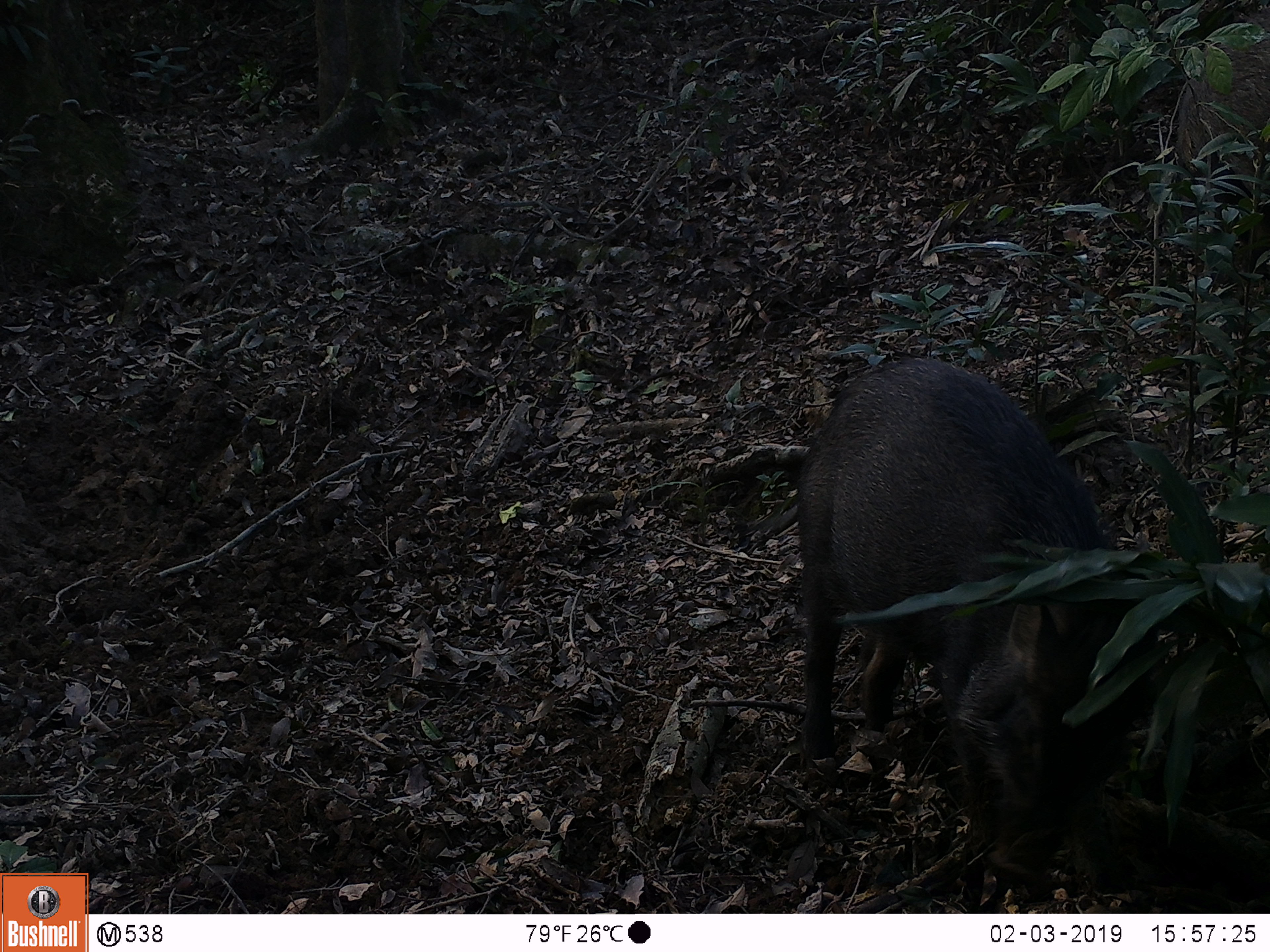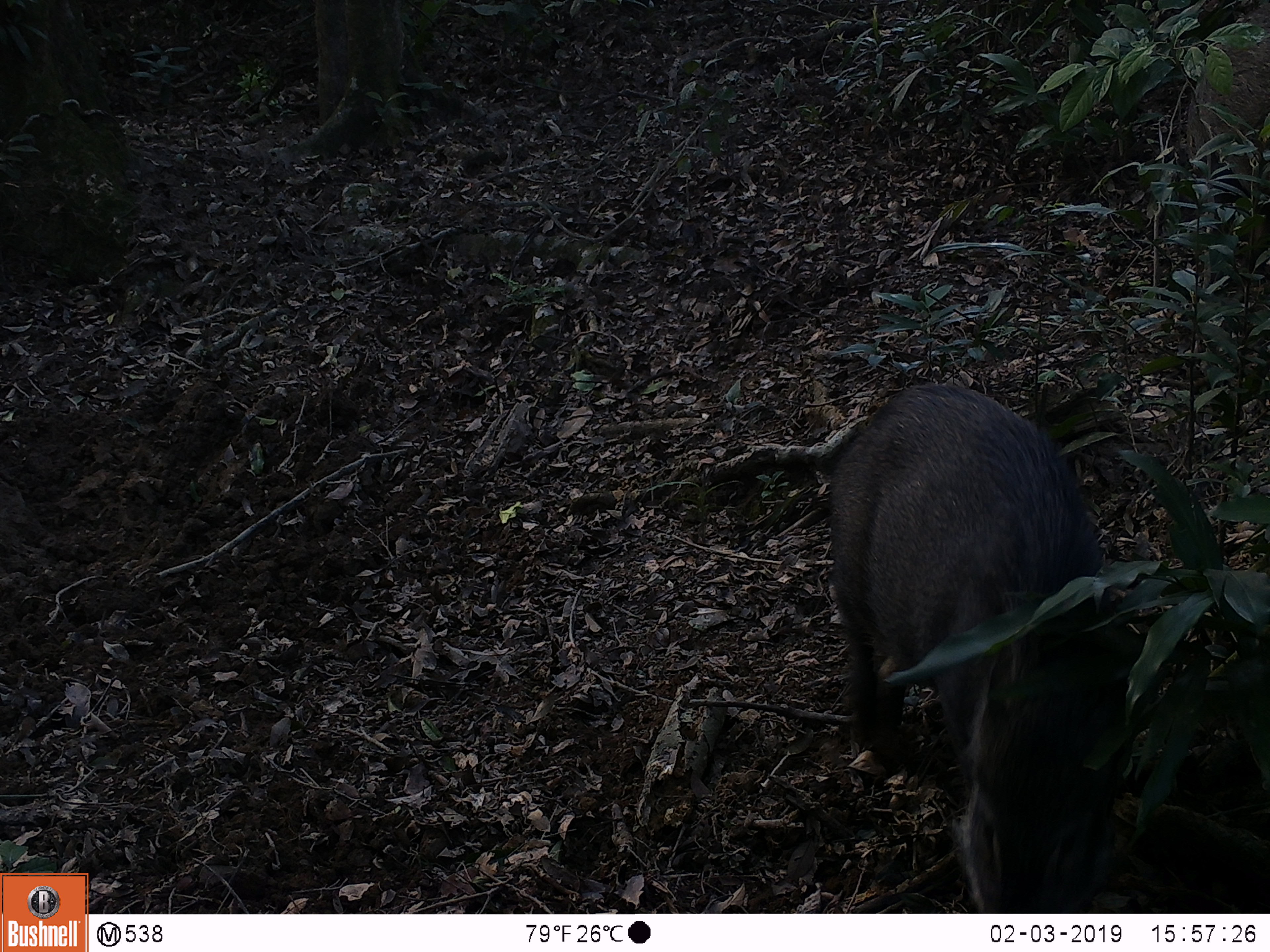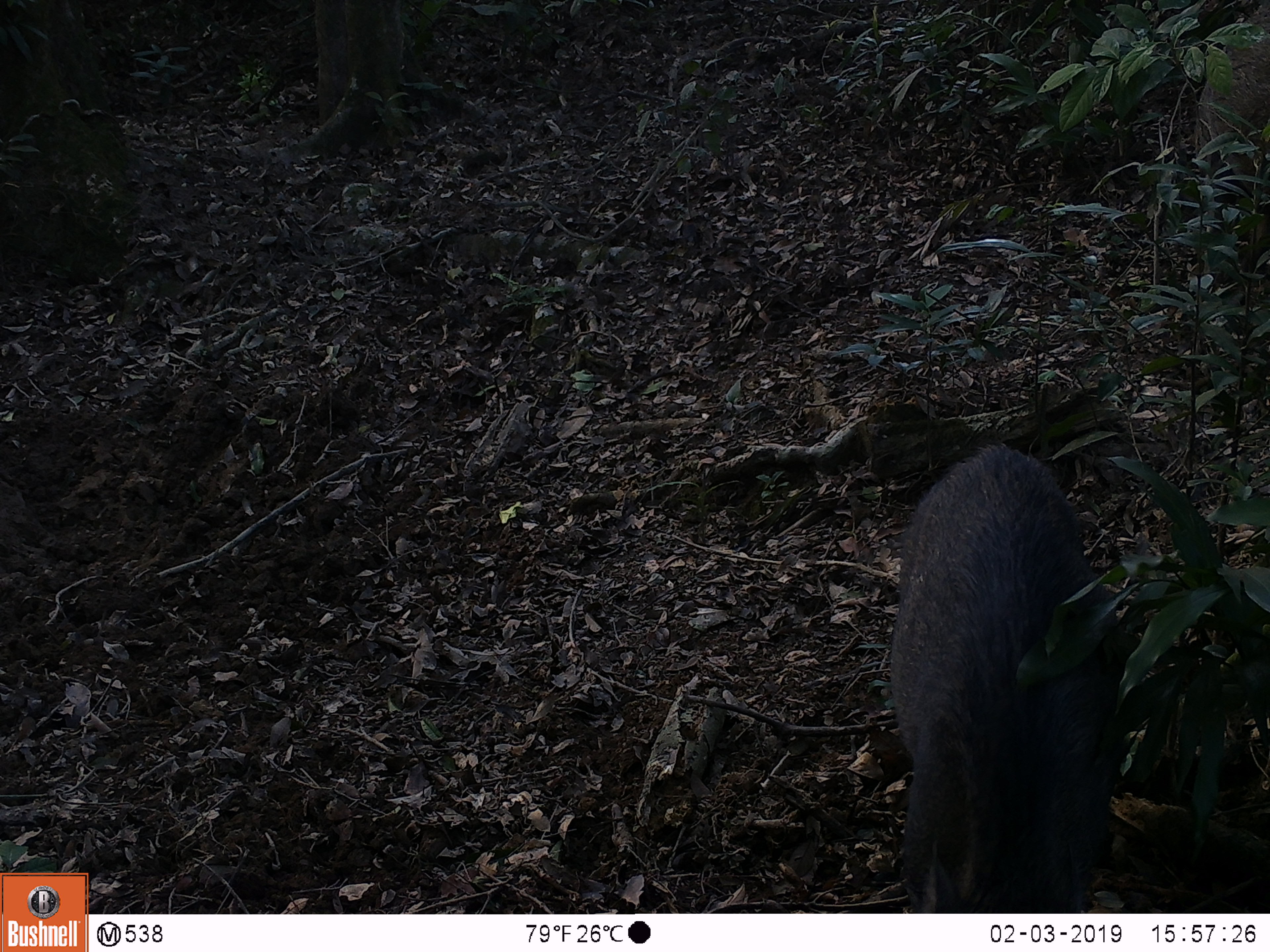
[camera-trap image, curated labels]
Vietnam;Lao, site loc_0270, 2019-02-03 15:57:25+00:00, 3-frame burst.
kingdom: Animalia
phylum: Chordata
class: Mammalia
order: Artiodactyla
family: Suidae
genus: Sus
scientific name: Sus scrofa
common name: eurasian wild pig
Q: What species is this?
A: Eurasian wild pig (Sus scrofa).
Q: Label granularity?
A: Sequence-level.